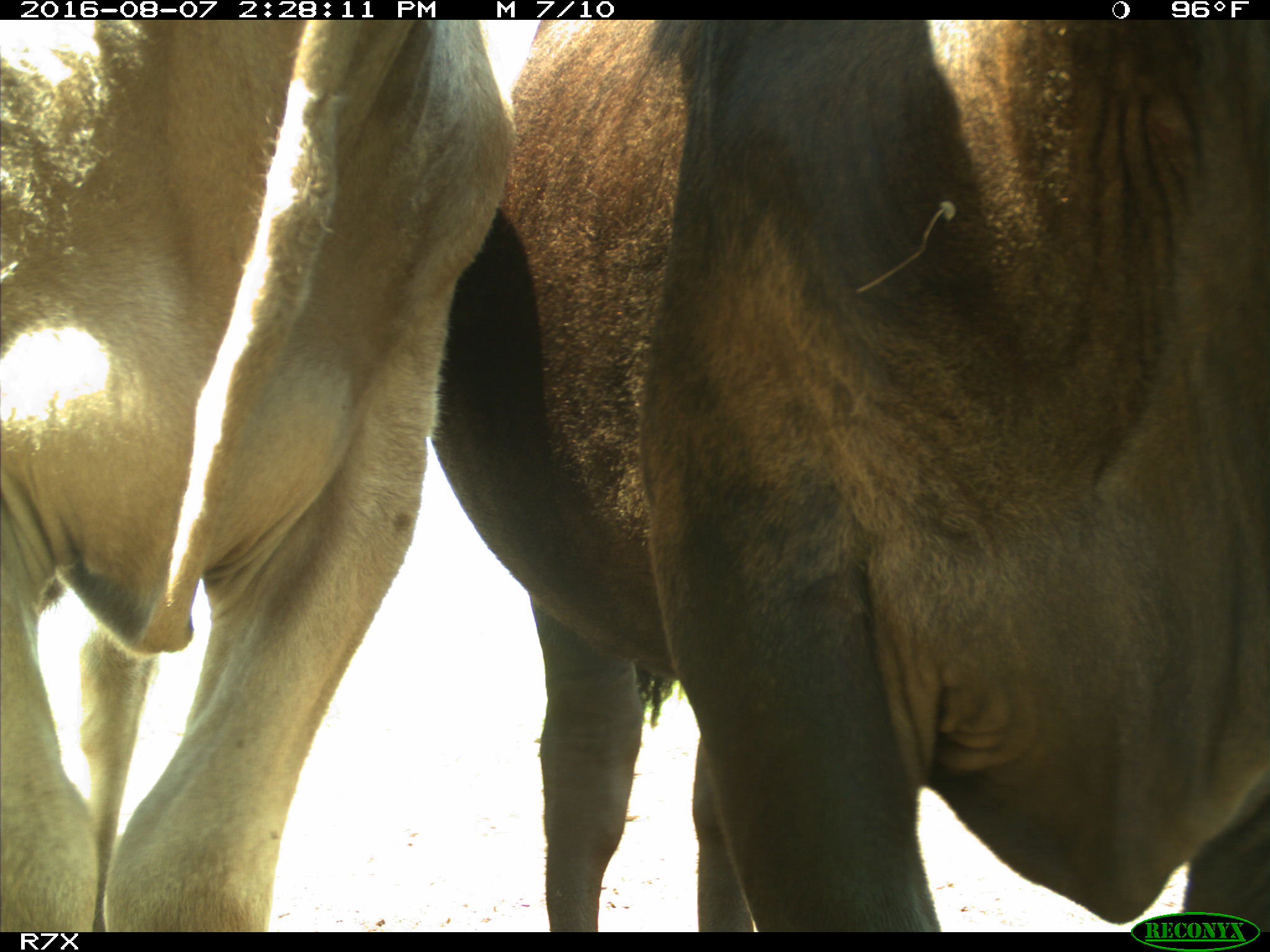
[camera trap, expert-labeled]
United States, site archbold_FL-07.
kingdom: Animalia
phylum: Chordata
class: Mammalia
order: Artiodactyla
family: Bovidae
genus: Bos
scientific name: Bos taurus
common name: domestic cow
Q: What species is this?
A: Bos taurus (domestic cow).